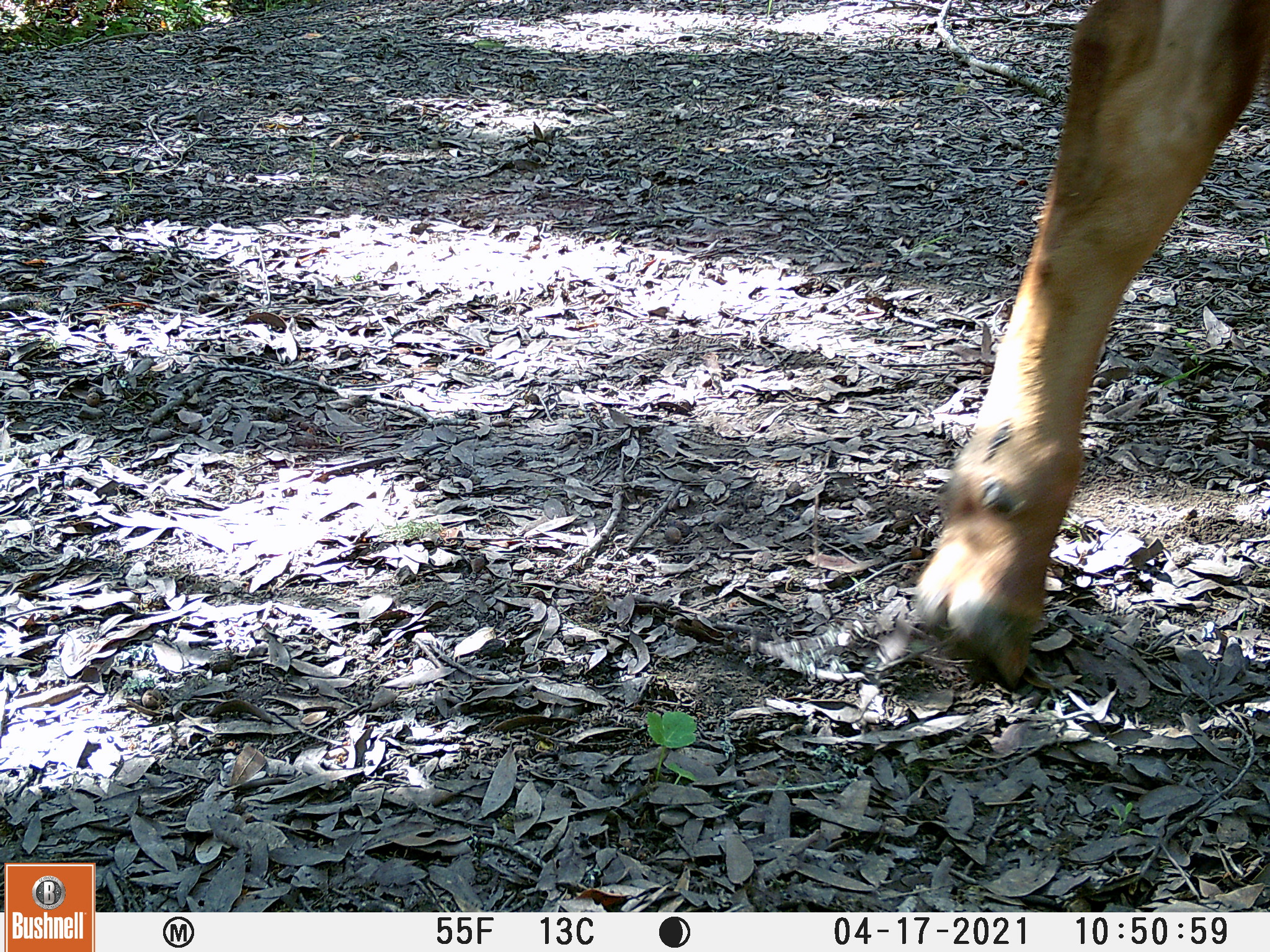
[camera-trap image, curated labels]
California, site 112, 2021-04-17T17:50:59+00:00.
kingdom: Animalia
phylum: Chordata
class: Mammalia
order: Artiodactyla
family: Bovidae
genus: Bos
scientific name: Bos taurus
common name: domestic cattle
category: cattle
Cattle (domestic cattle) (Bos taurus).